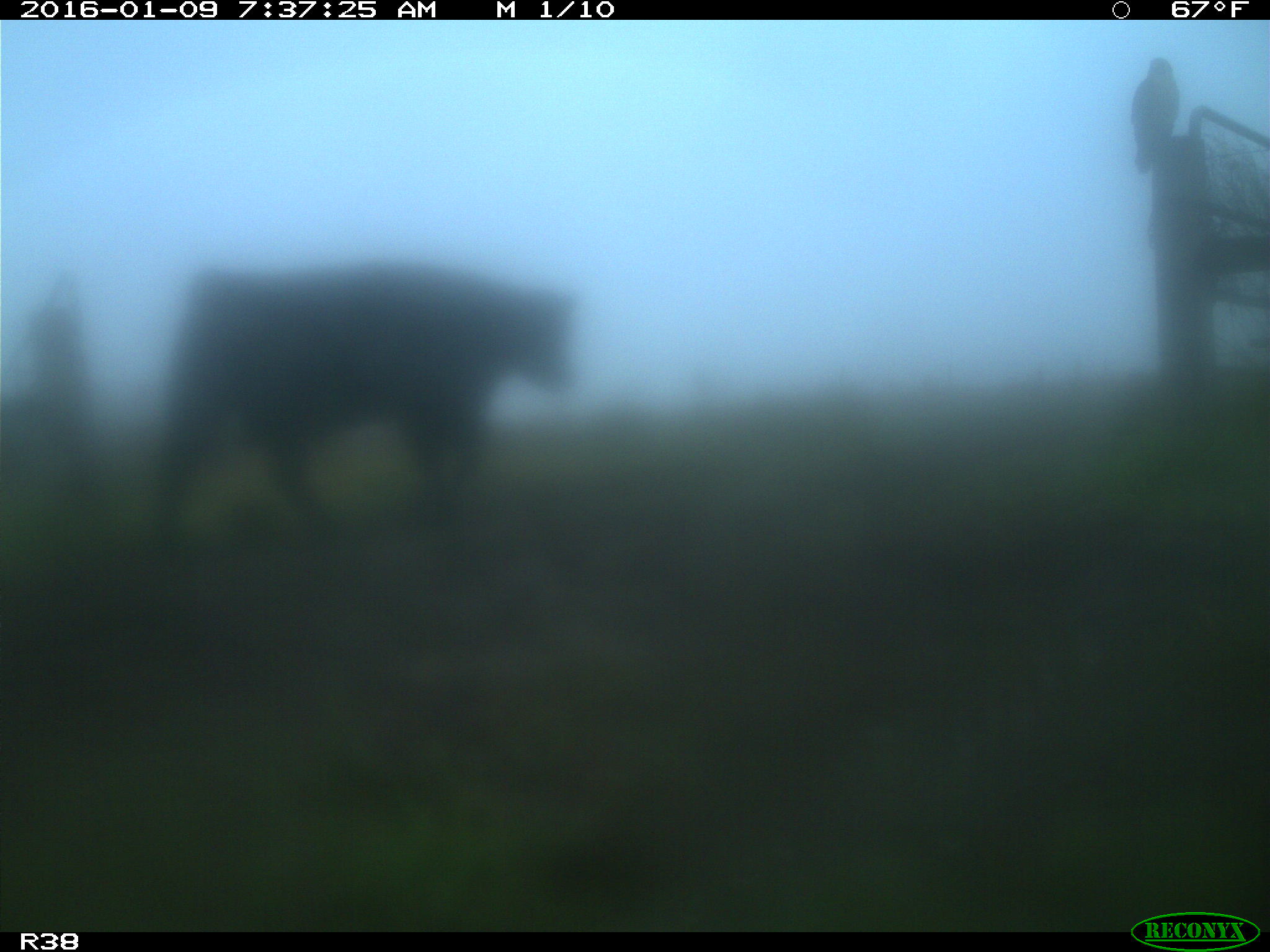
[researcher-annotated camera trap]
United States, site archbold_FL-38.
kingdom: Animalia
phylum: Chordata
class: Mammalia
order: Artiodactyla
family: Bovidae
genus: Bos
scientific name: Bos taurus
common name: domestic cow